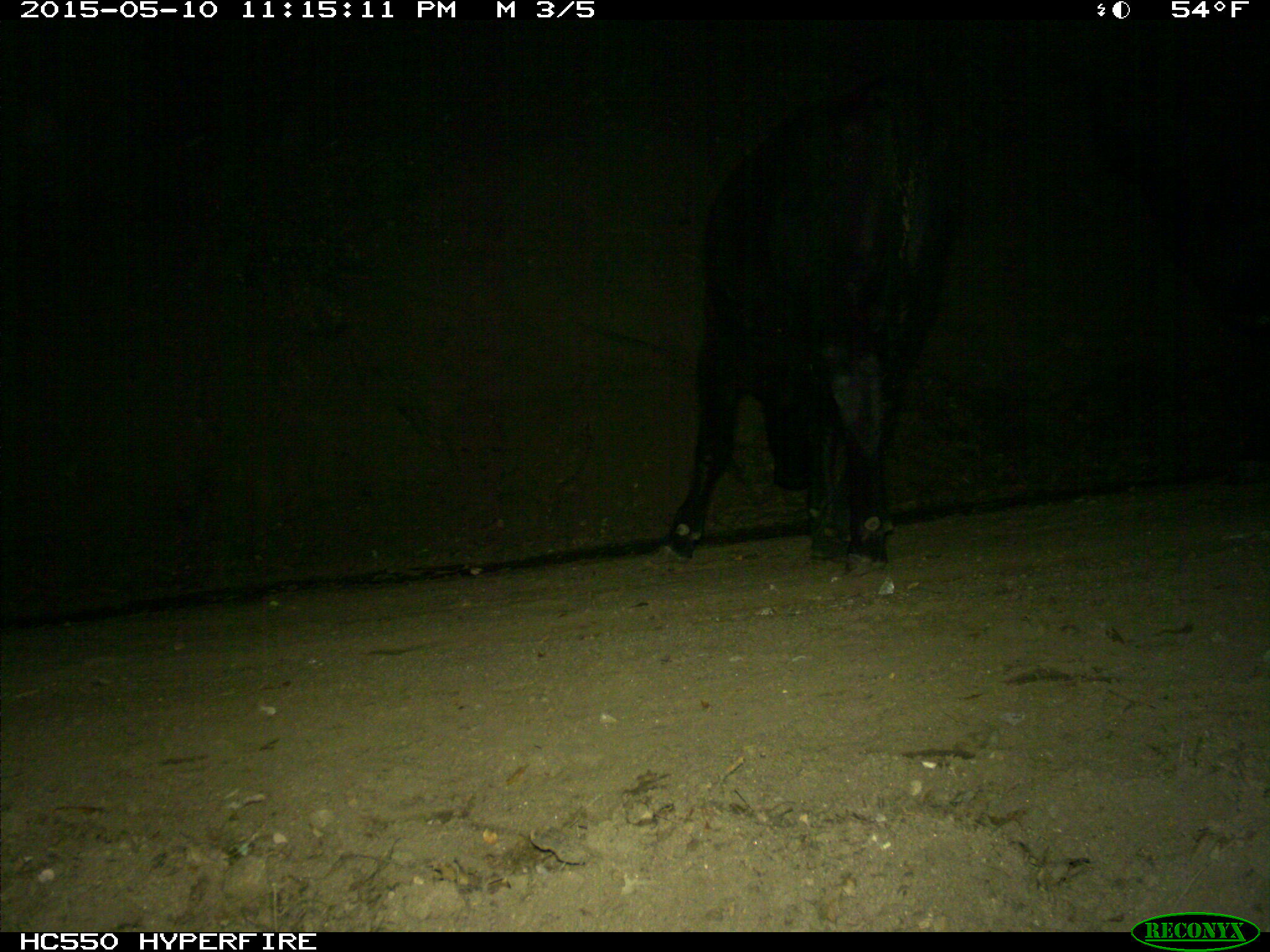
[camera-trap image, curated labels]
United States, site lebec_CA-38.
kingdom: Animalia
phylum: Chordata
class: Mammalia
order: Artiodactyla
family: Bovidae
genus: Bos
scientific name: Bos taurus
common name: domestic cow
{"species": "Bos taurus (domestic cow)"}